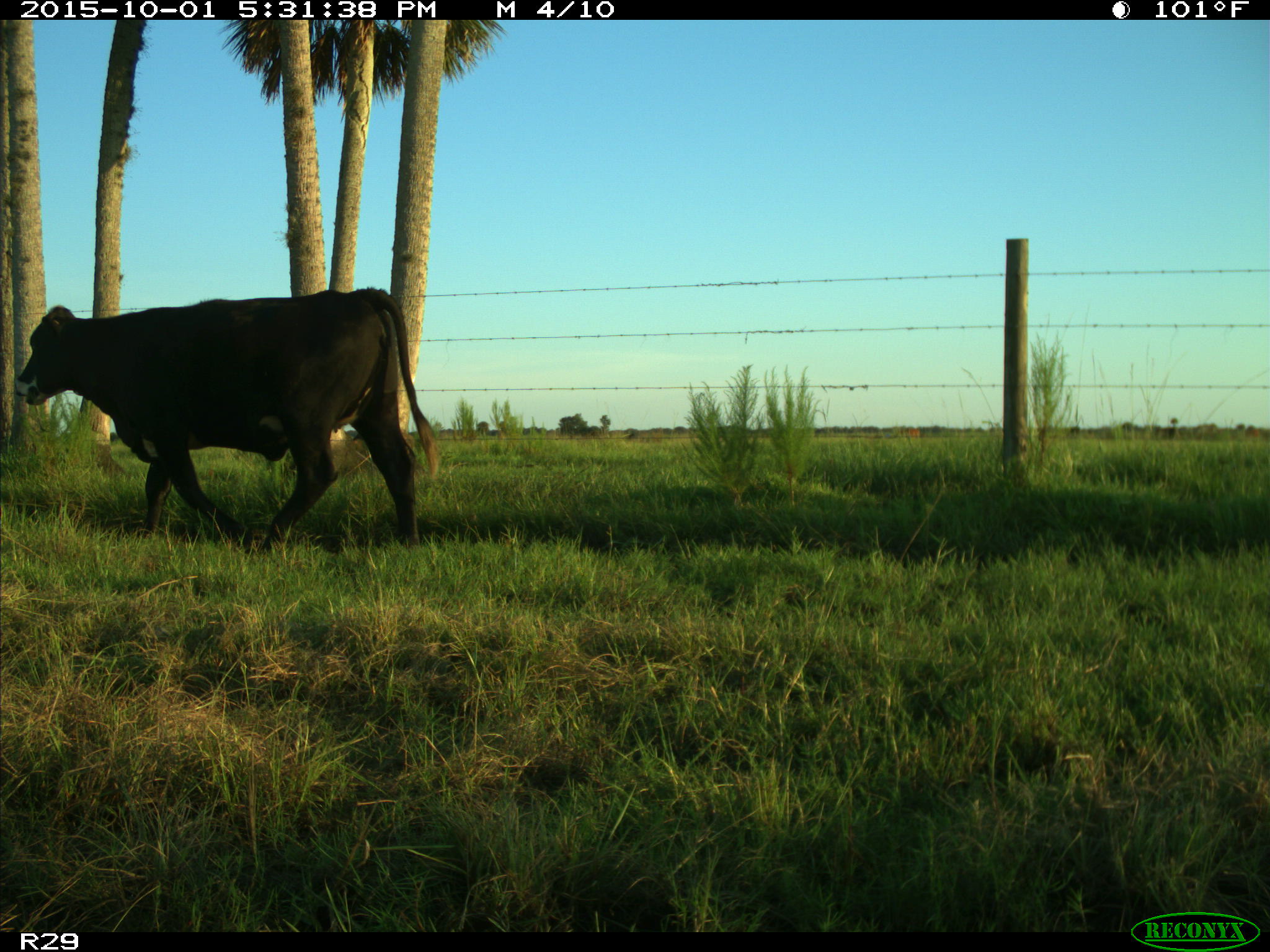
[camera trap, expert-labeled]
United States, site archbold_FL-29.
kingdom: Animalia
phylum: Chordata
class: Mammalia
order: Artiodactyla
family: Bovidae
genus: Bos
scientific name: Bos taurus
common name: domestic cow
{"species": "Bos taurus (domestic cow)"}